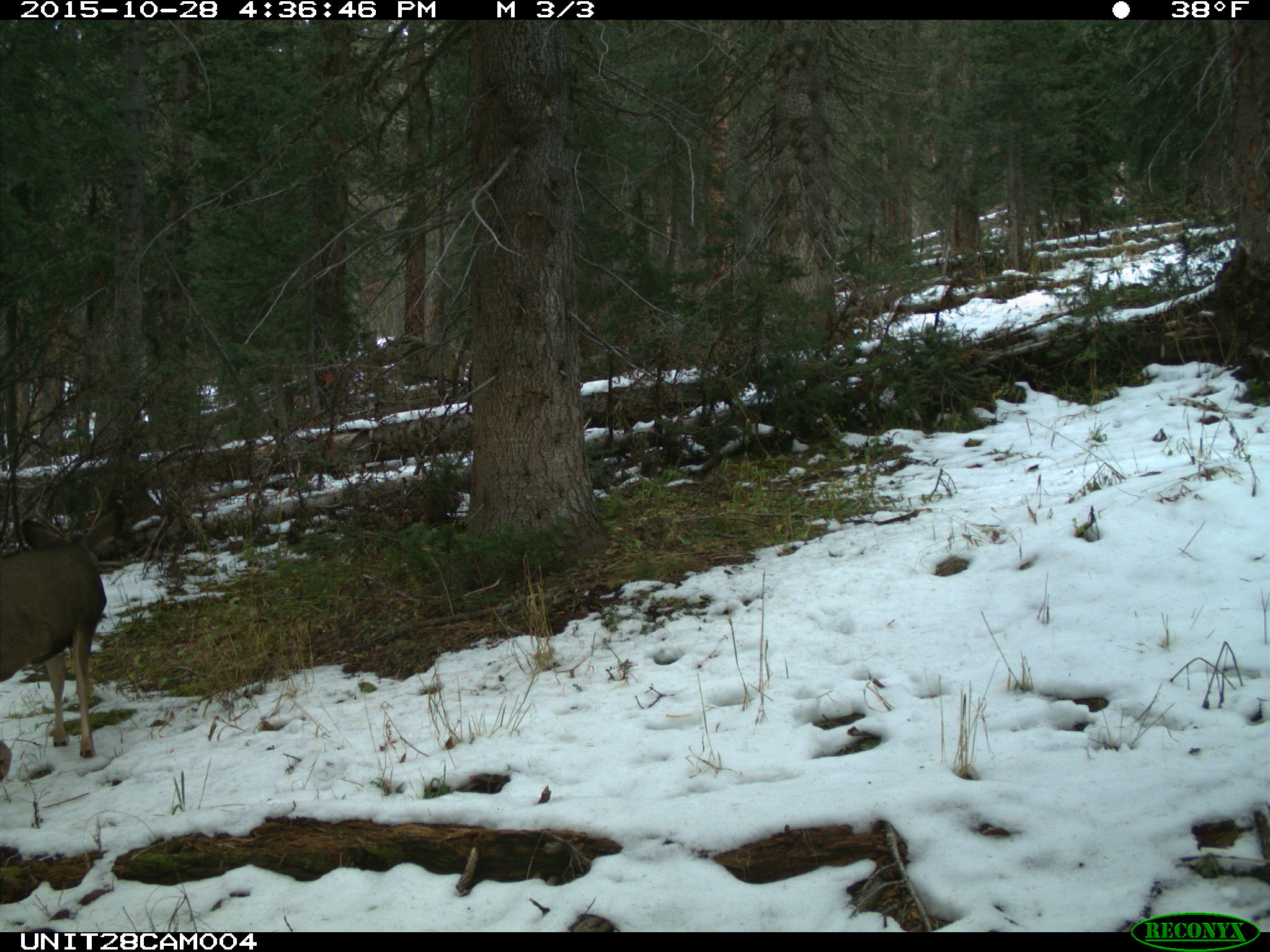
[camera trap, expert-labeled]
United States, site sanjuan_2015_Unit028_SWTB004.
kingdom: Animalia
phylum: Chordata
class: Mammalia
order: Artiodactyla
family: Cervidae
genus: Odocoileus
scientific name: Odocoileus hemionus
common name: mule deer